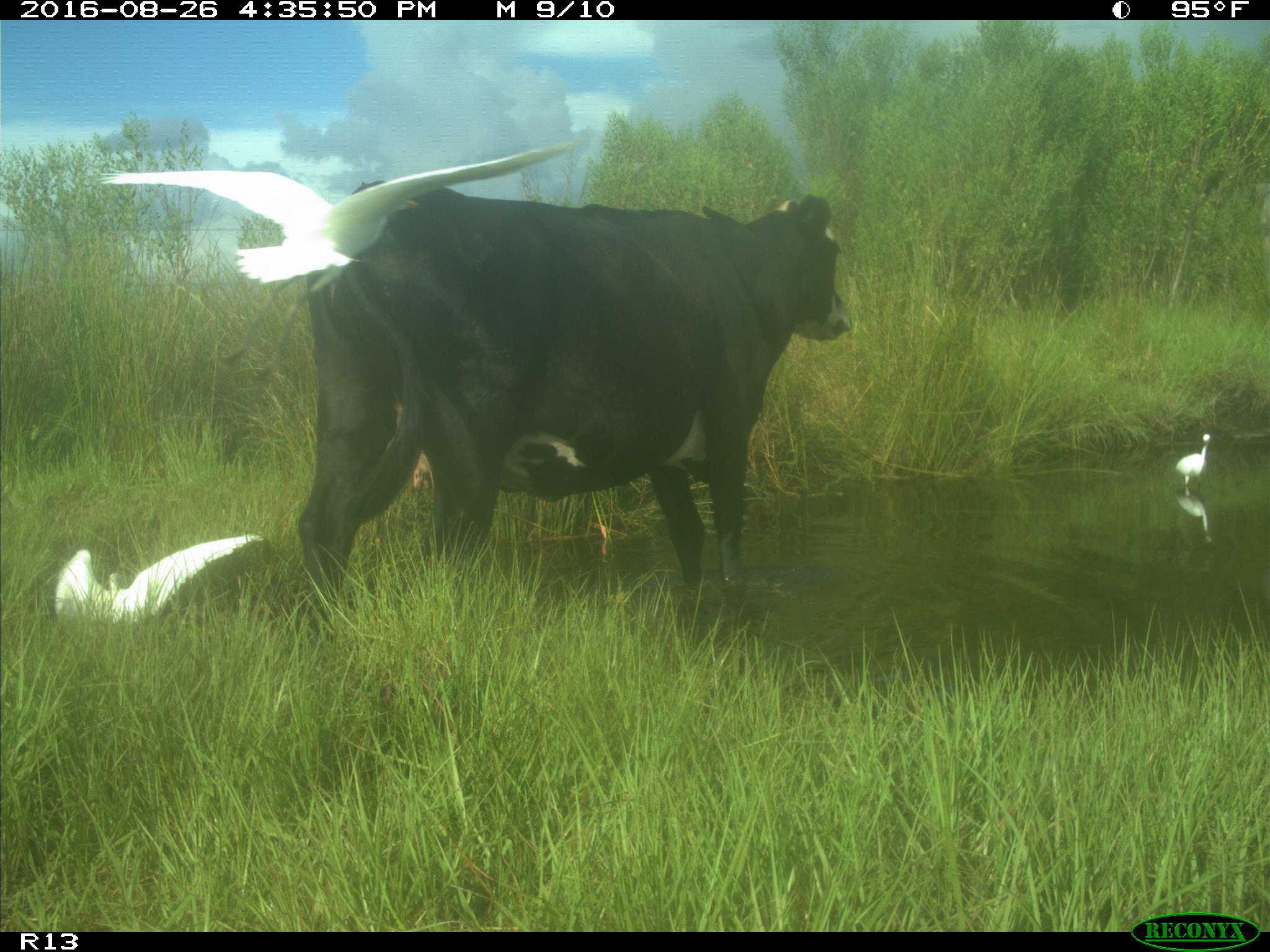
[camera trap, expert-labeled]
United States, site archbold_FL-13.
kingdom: Animalia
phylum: Chordata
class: Mammalia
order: Artiodactyla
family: Bovidae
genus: Bos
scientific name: Bos taurus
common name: domestic cow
Bos taurus (domestic cow).